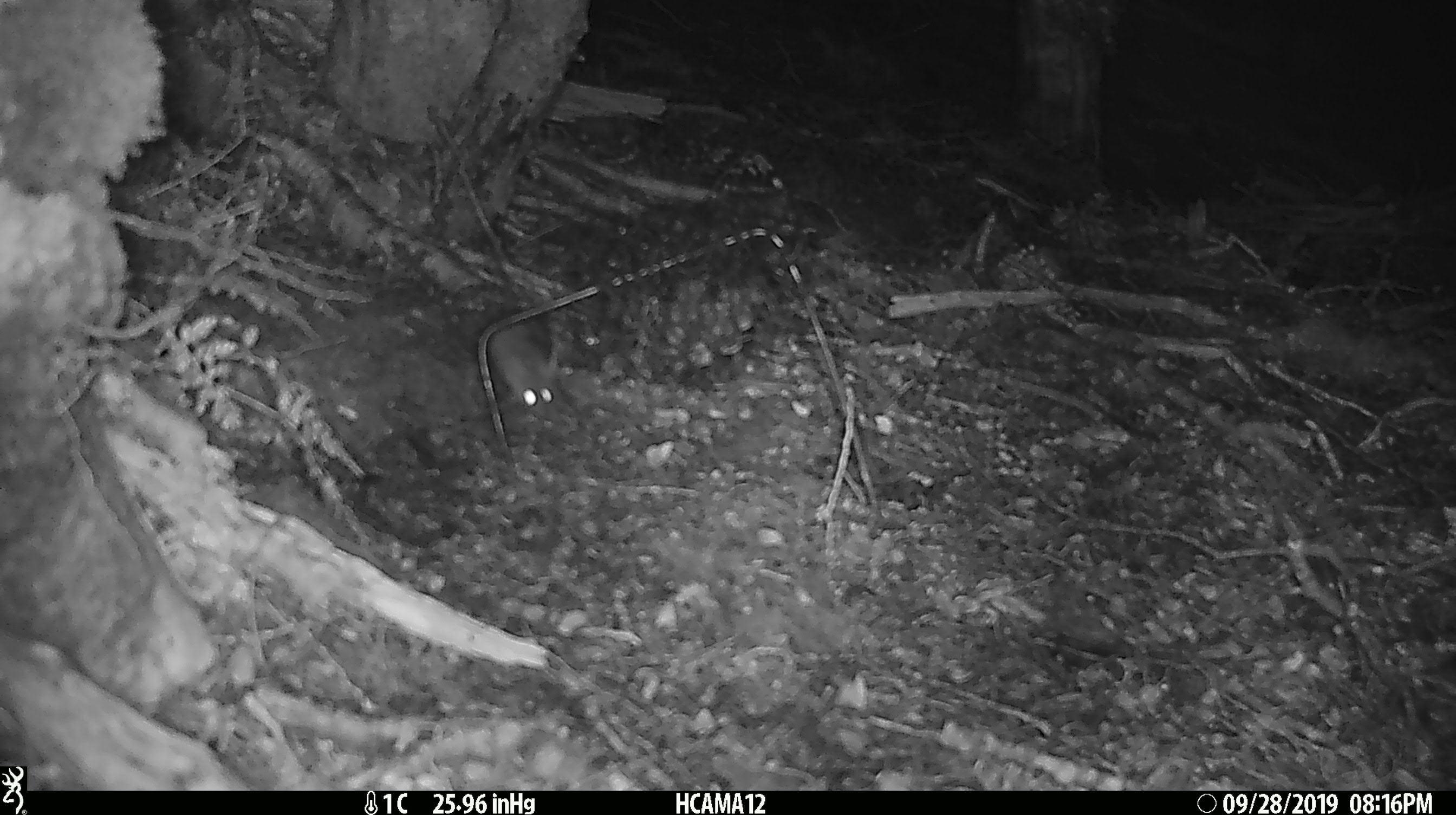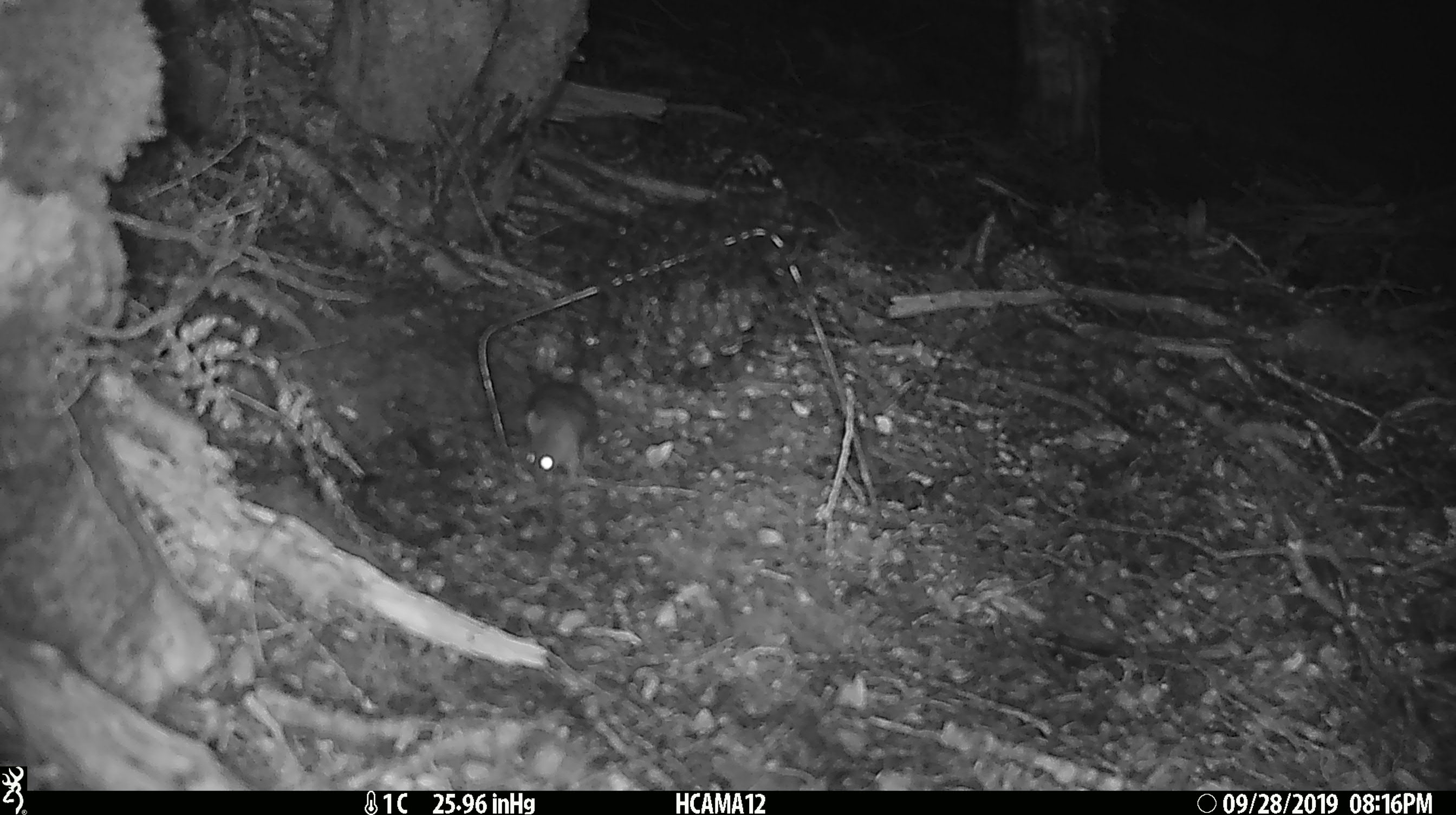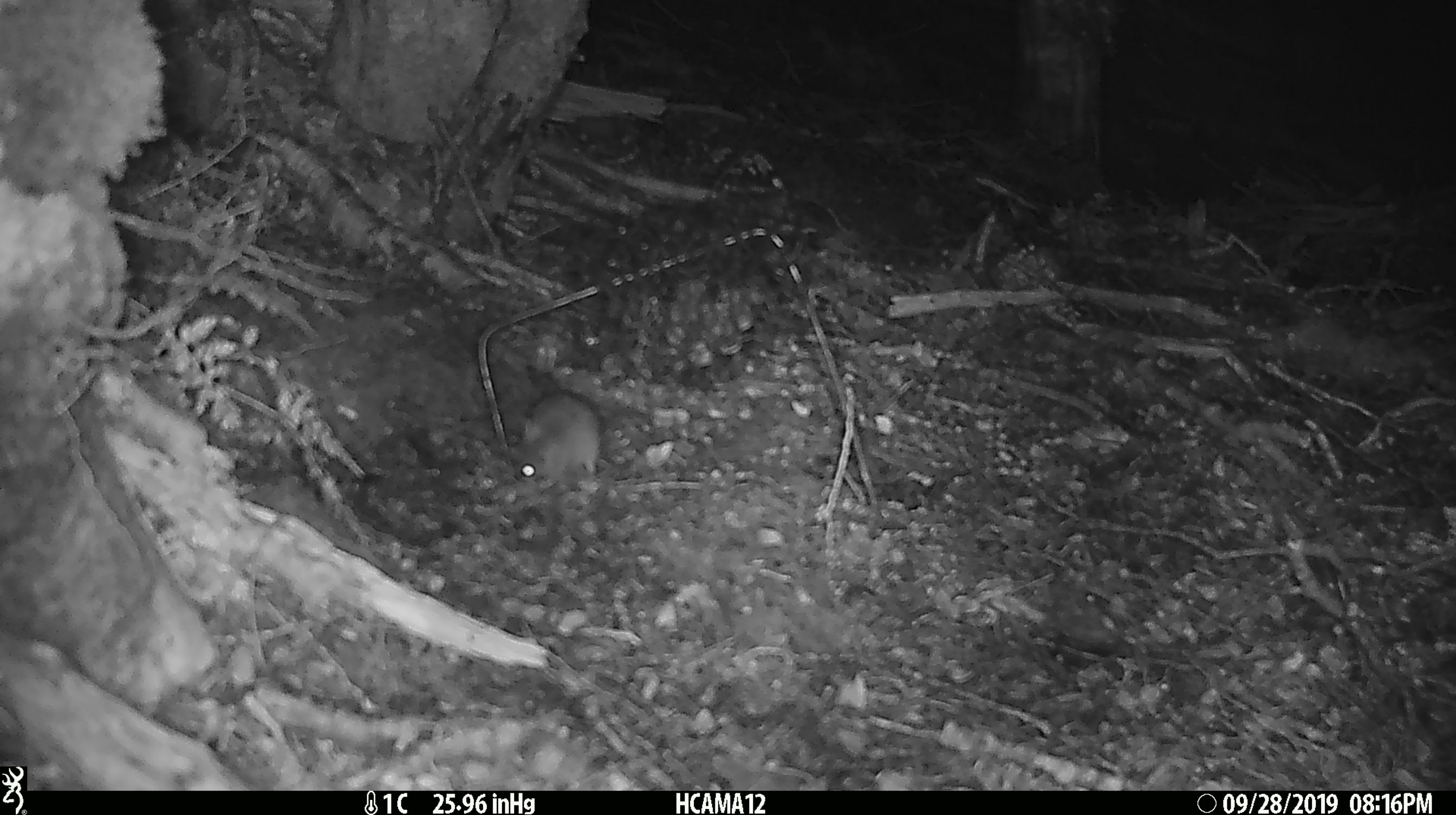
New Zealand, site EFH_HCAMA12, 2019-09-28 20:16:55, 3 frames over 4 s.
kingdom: Animalia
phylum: Chordata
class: Mammalia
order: Rodentia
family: Muridae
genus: Mus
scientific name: Mus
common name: mouse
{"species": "mouse (Mus)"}